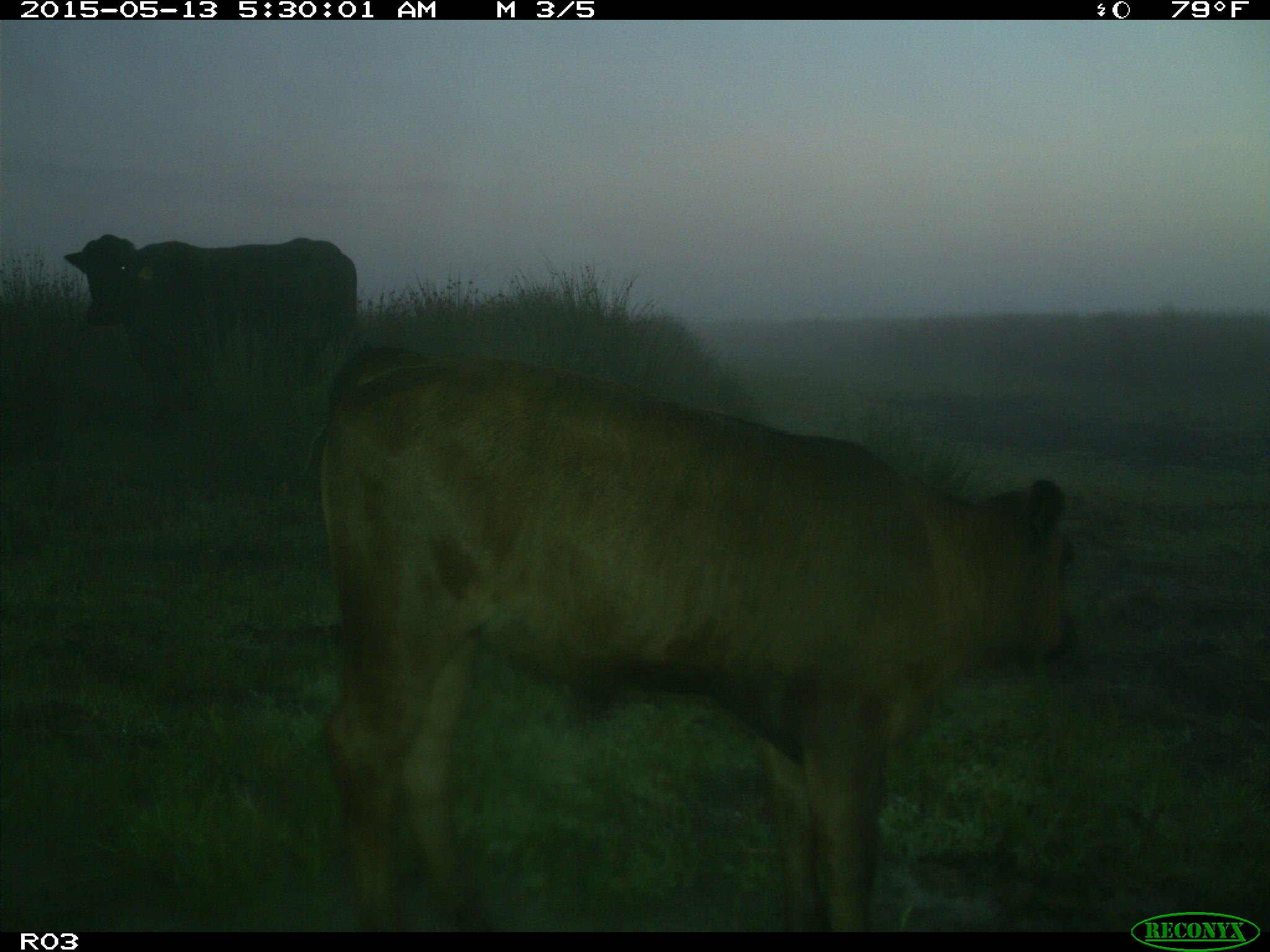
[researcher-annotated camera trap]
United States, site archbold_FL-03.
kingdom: Animalia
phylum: Chordata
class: Mammalia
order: Artiodactyla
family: Bovidae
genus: Bos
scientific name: Bos taurus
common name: domestic cow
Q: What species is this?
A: Bos taurus (domestic cow).